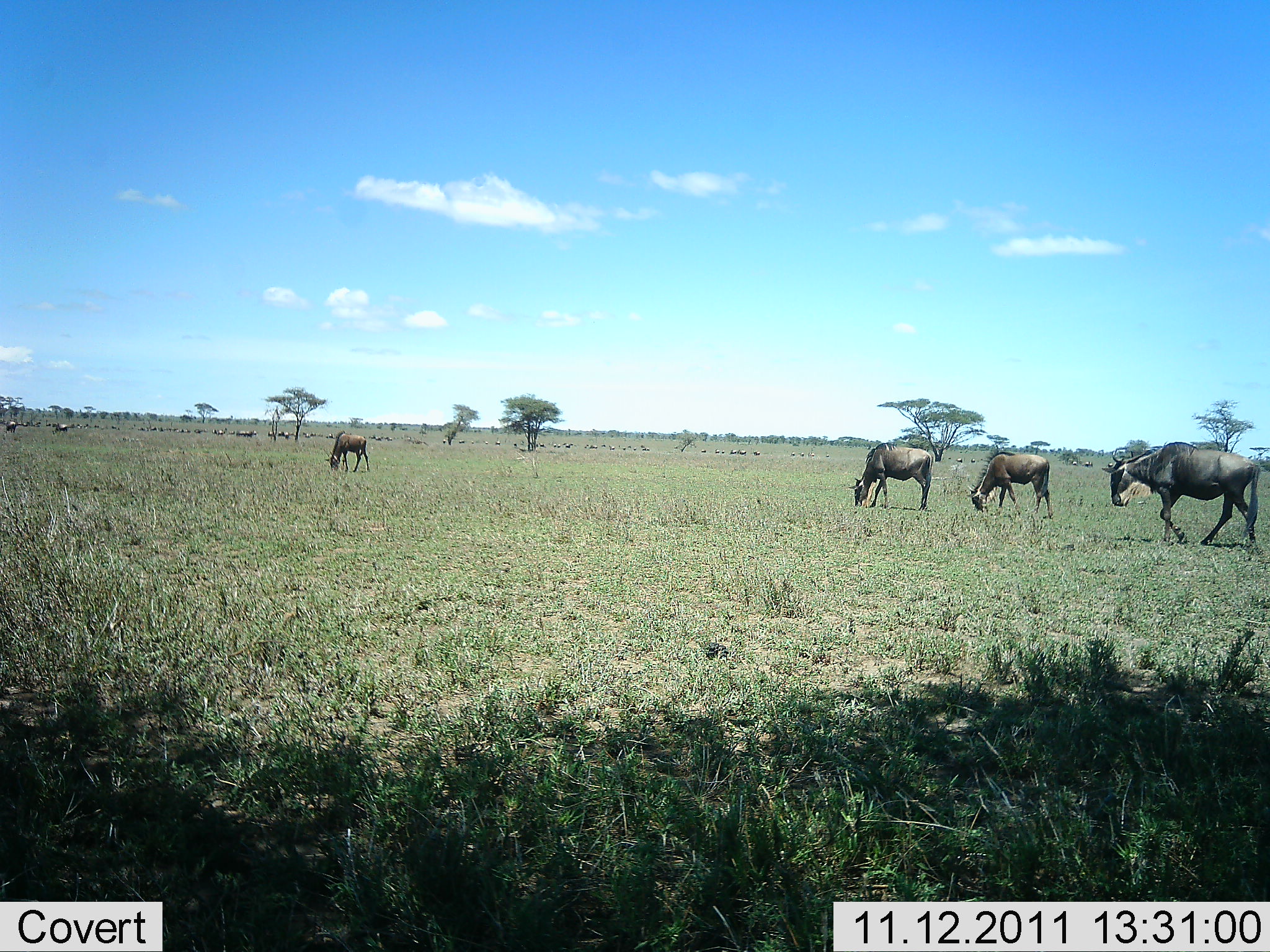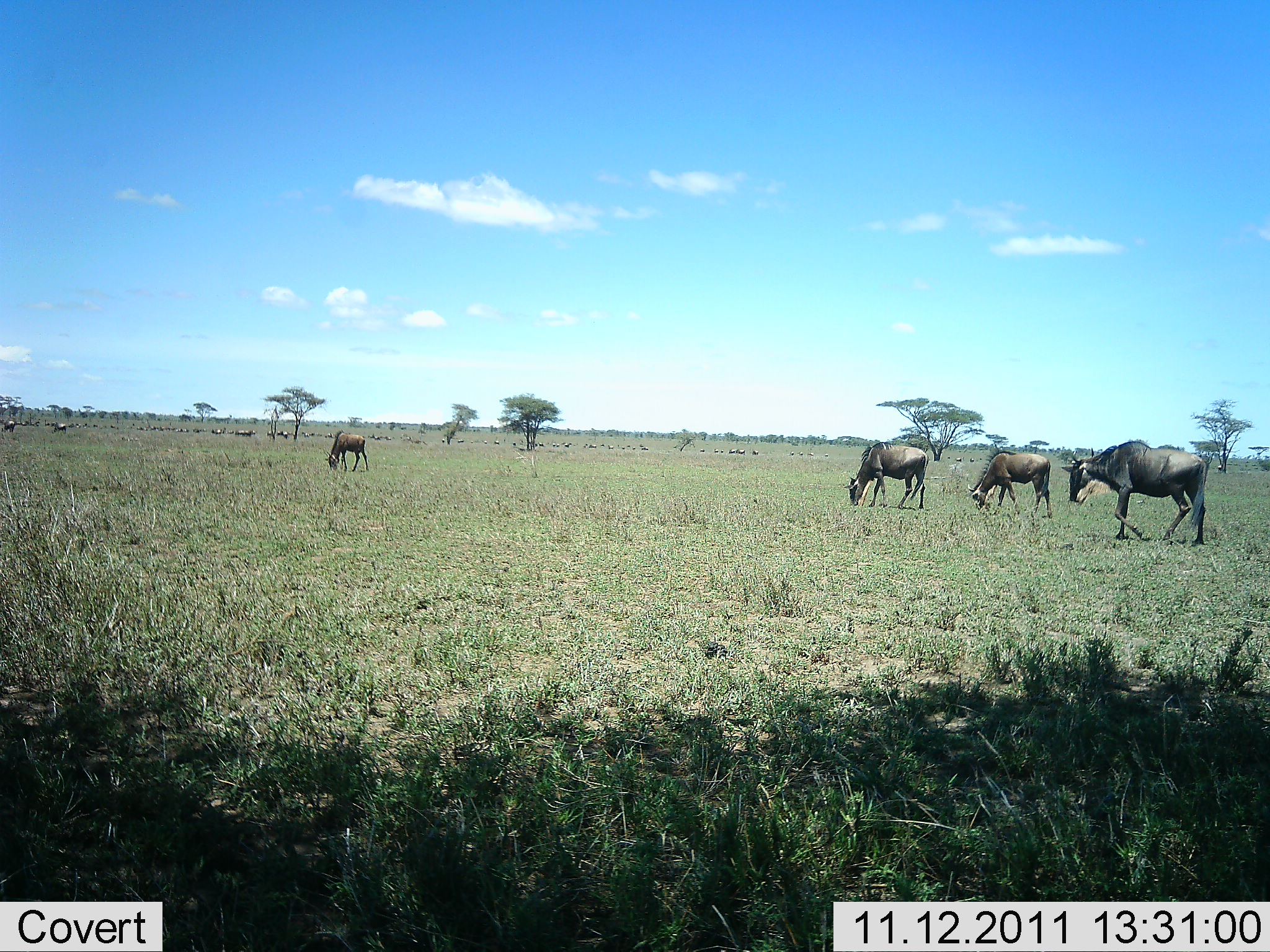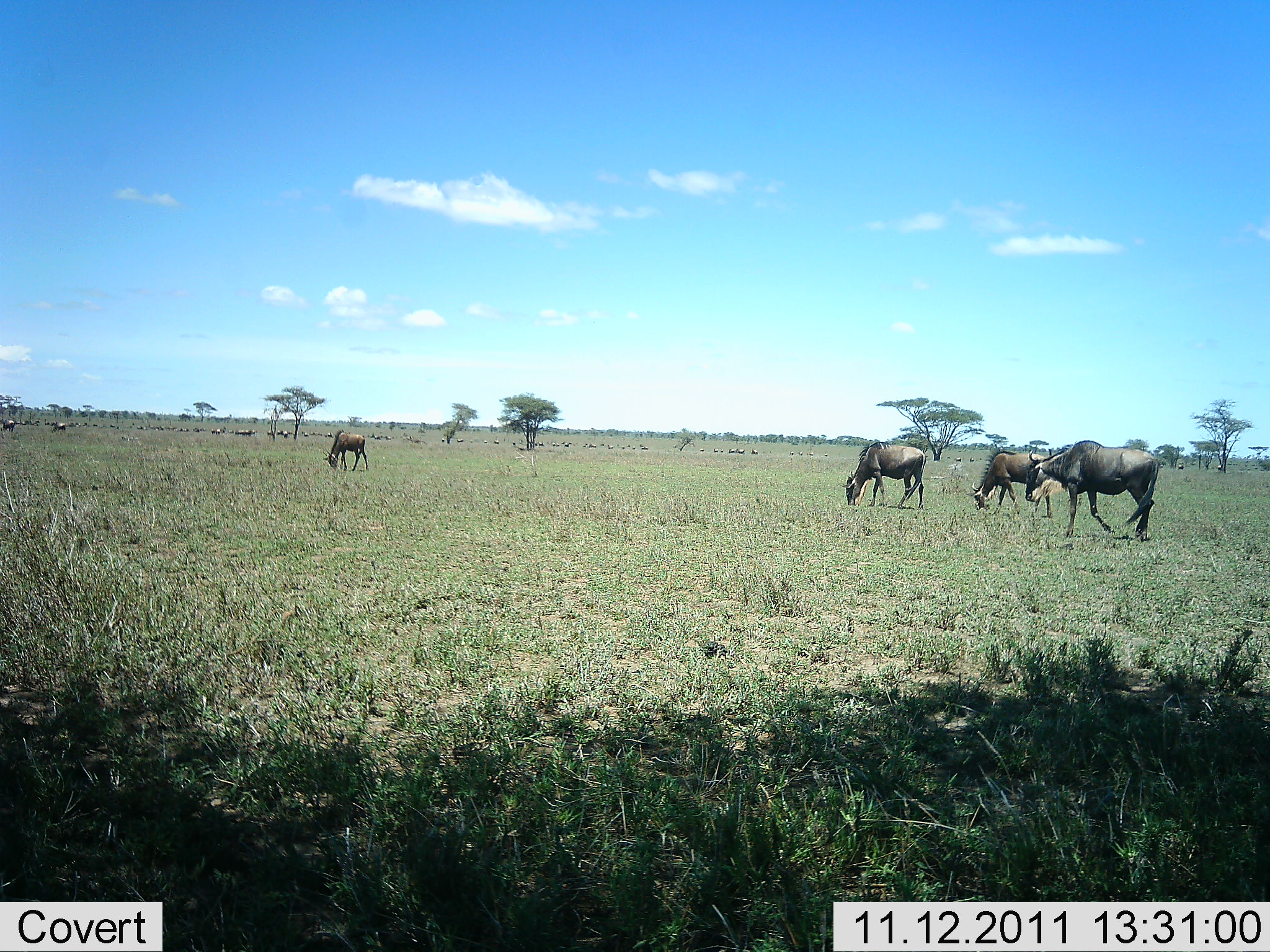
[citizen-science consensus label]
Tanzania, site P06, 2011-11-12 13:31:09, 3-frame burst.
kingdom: Animalia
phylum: Chordata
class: Mammalia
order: Artiodactyla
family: Bovidae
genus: Connochaetes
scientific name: Connochaetes taurinus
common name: blue wildebeest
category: wildebeest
Wildebeest (blue wildebeest) (Connochaetes taurinus), count 4. Behavior (volunteer vote fractions): standing 23%, resting 0%, moving 38%, interacting 0%. Young present (vote fraction): 8%. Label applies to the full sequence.